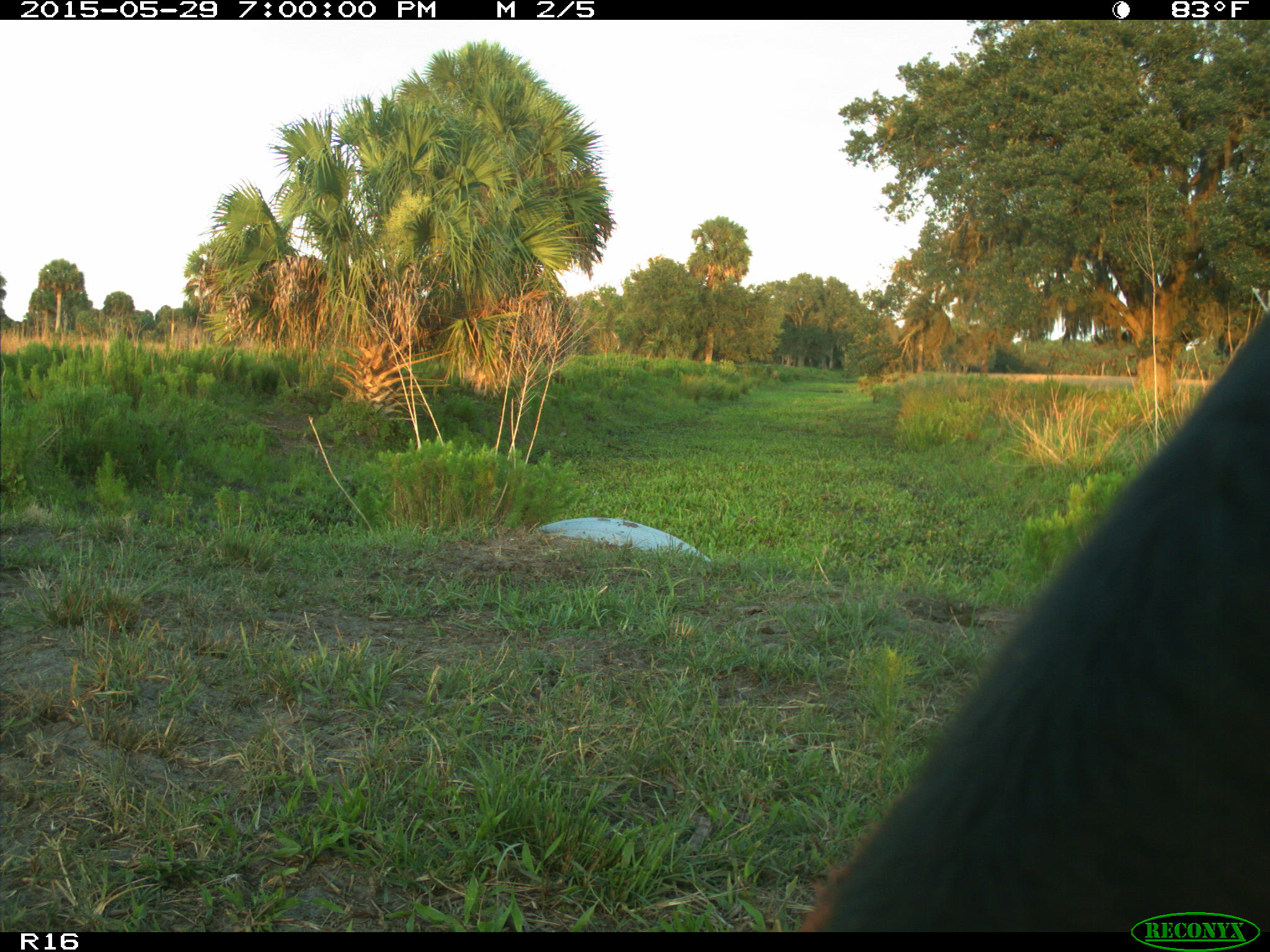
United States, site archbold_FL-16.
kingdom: Animalia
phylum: Chordata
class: Mammalia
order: Artiodactyla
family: Bovidae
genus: Bos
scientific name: Bos taurus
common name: domestic cow